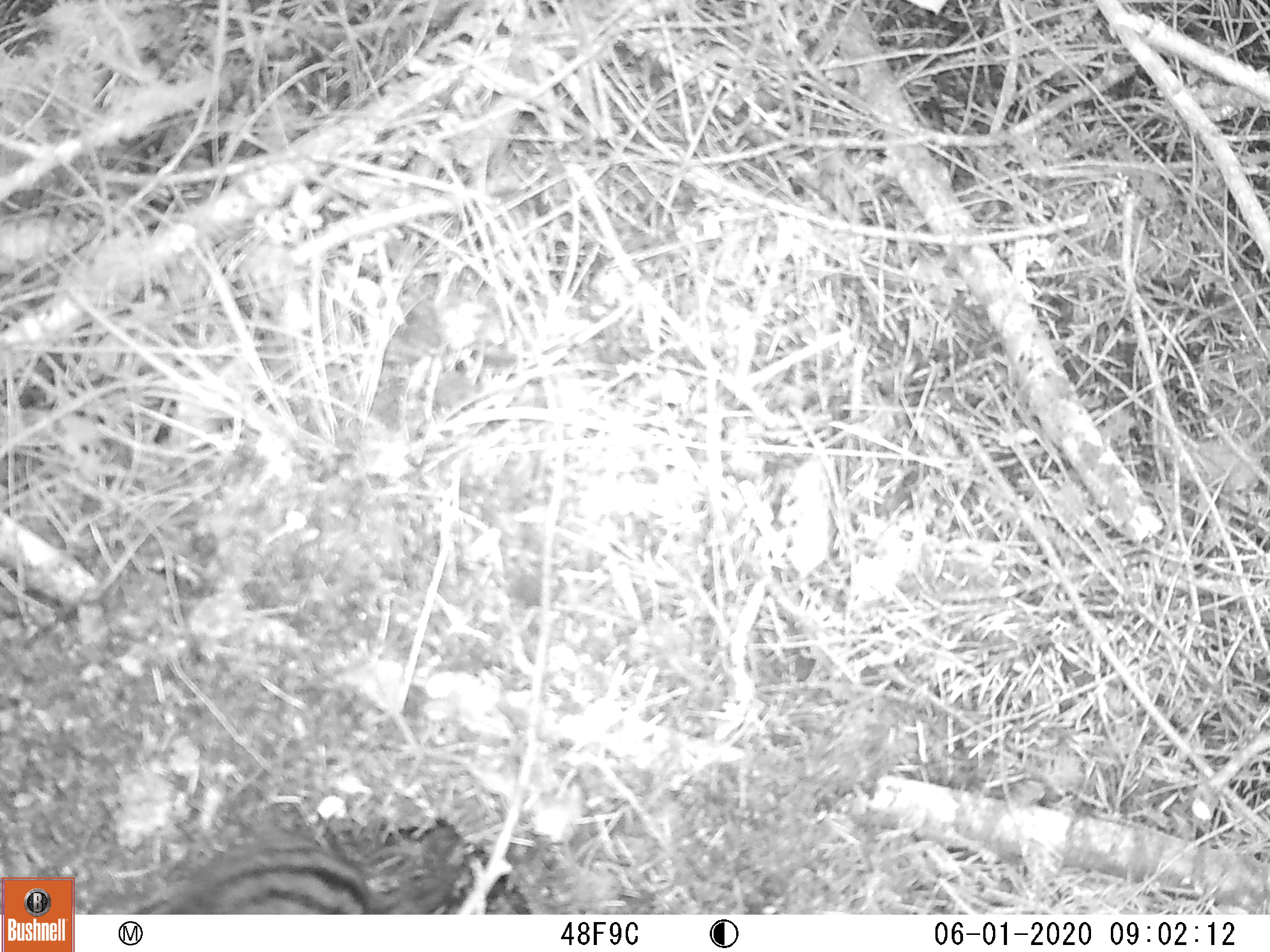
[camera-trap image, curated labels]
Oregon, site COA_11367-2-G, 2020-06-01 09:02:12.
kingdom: Animalia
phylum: Chordata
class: Mammalia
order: Rodentia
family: Sciuridae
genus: Neotamias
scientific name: Neotamias townsendii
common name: townsend's chipmunk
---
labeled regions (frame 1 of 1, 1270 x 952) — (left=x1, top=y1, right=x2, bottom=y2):
townsend's chipmunk: (left=156, top=807, right=479, bottom=910)